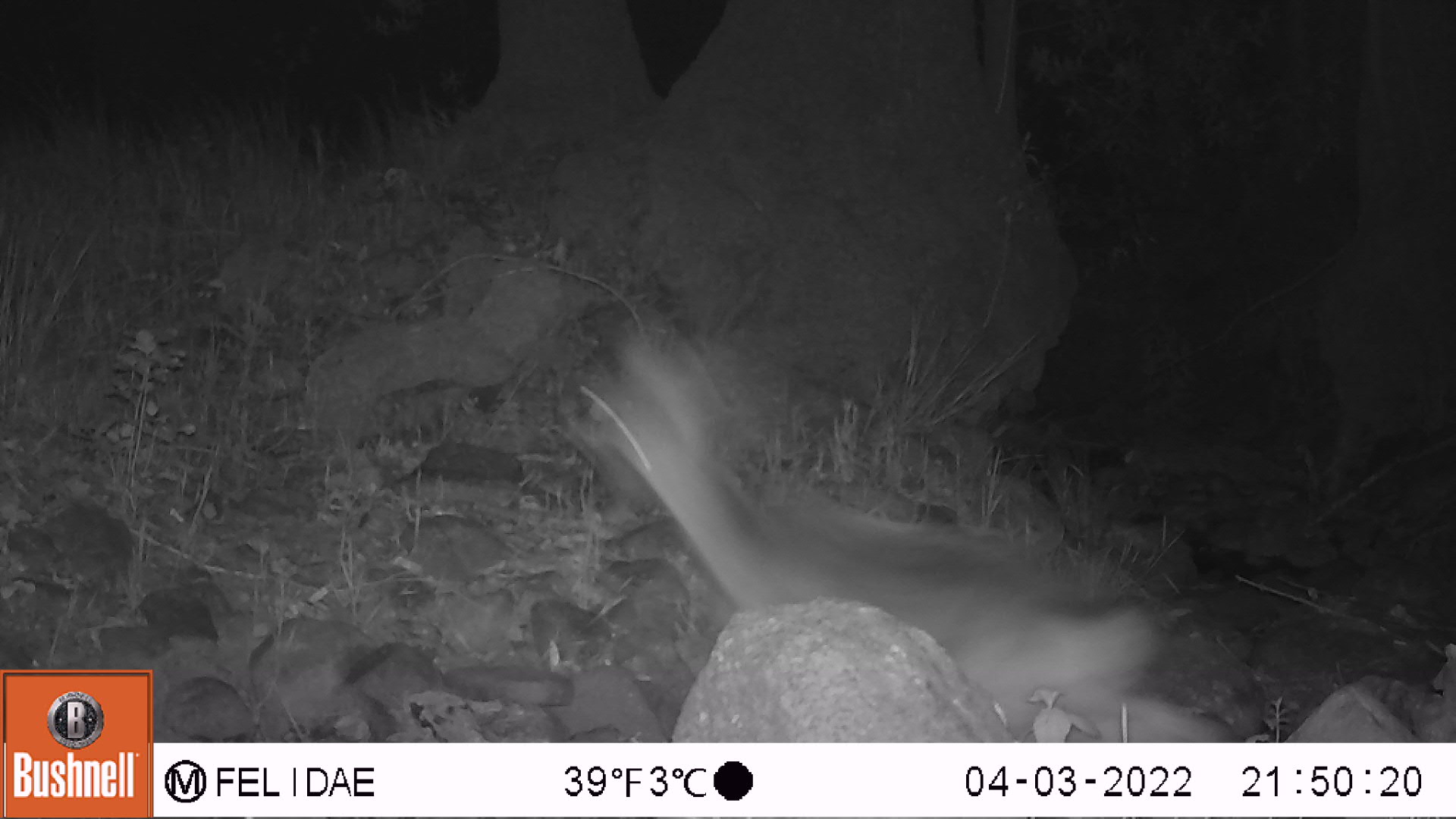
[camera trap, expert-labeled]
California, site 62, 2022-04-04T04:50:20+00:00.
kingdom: Animalia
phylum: Chordata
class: Mammalia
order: Artiodactyla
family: Cervidae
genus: Odocoileus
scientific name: Odocoileus hemionus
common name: mule deer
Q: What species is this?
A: Mule deer (Odocoileus hemionus).